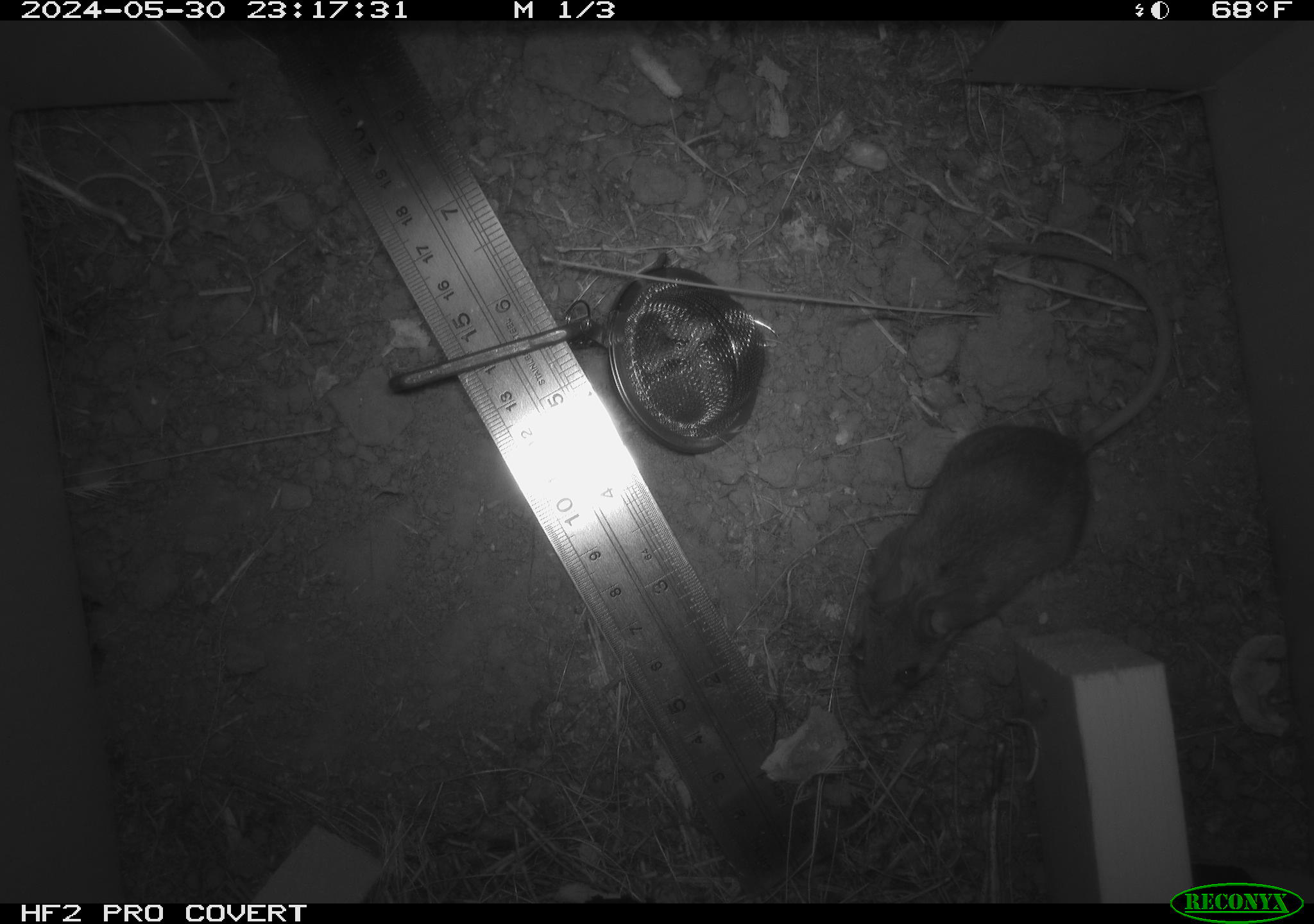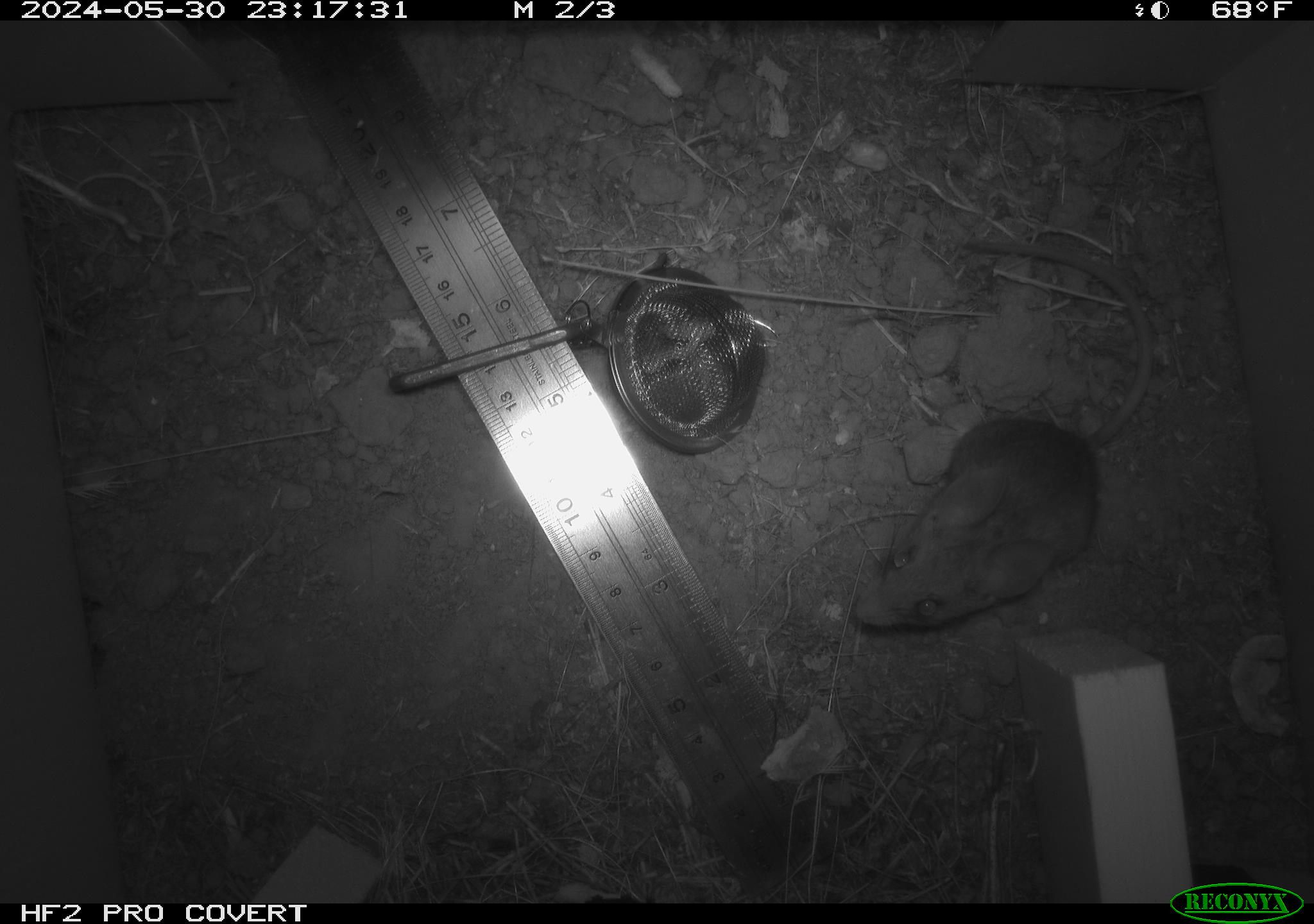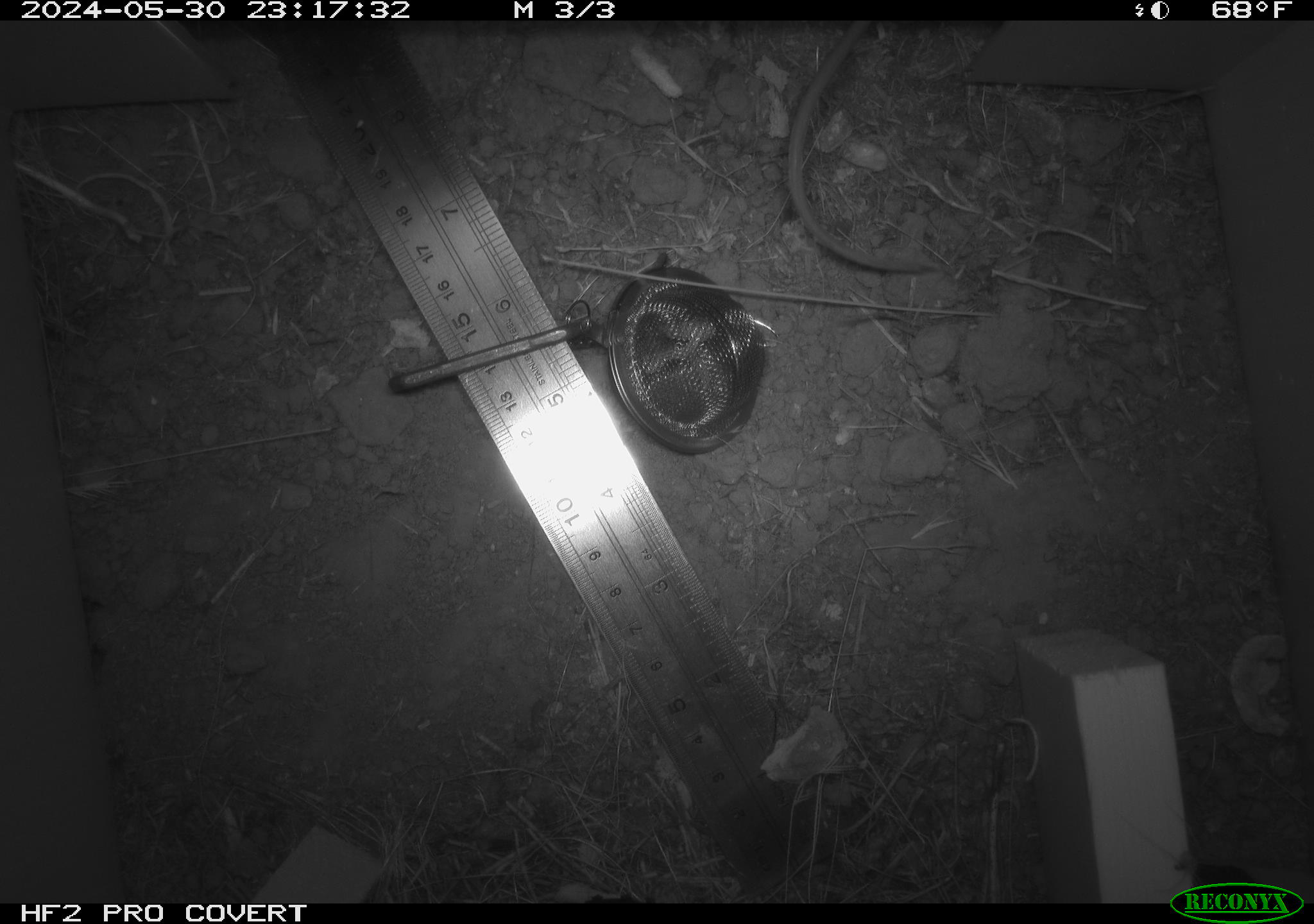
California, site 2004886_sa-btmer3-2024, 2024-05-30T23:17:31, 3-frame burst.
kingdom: Animalia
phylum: Chordata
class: Mammalia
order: Rodentia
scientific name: Rodentia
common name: mouse species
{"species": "mouse species (Rodentia)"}